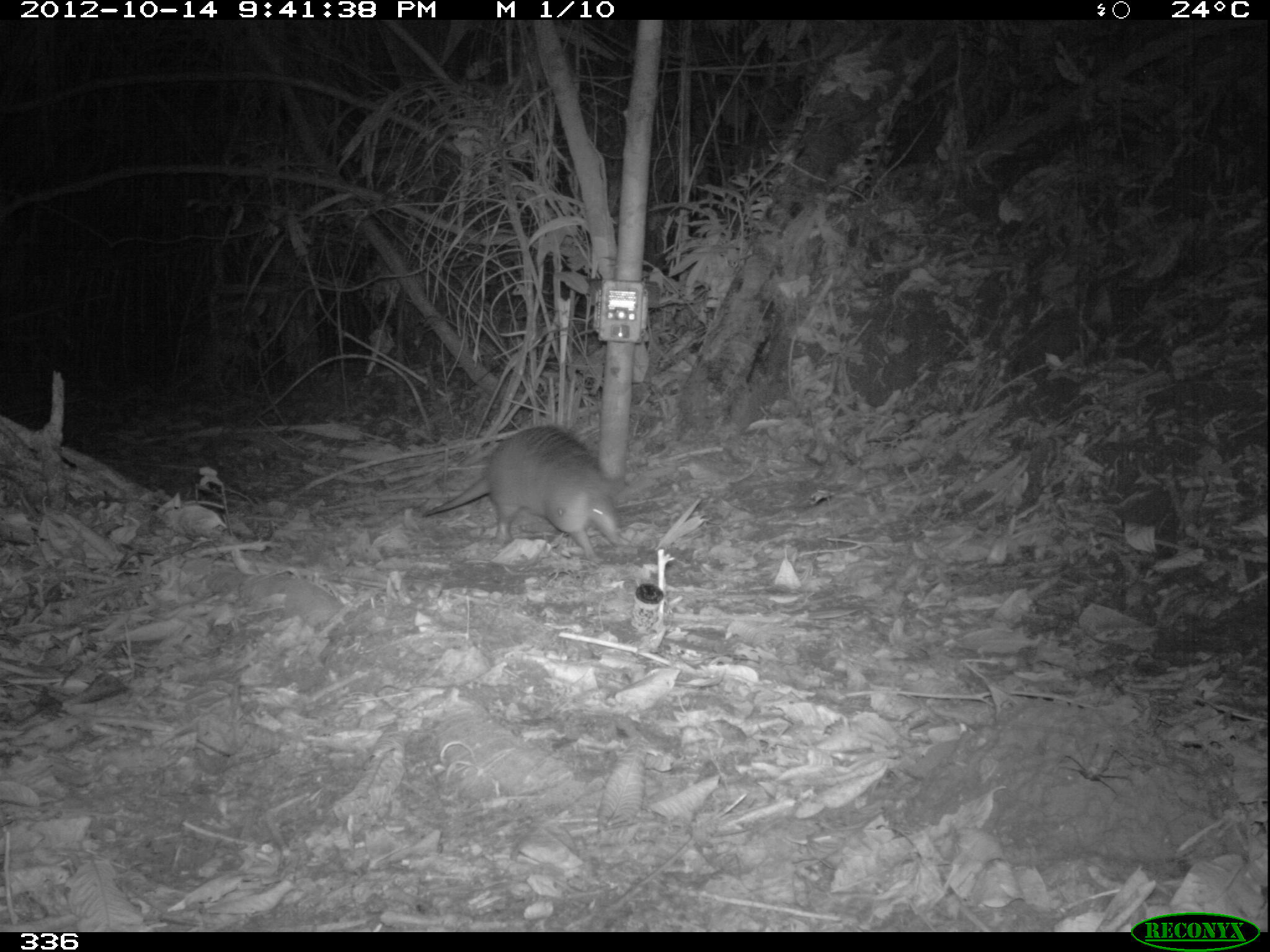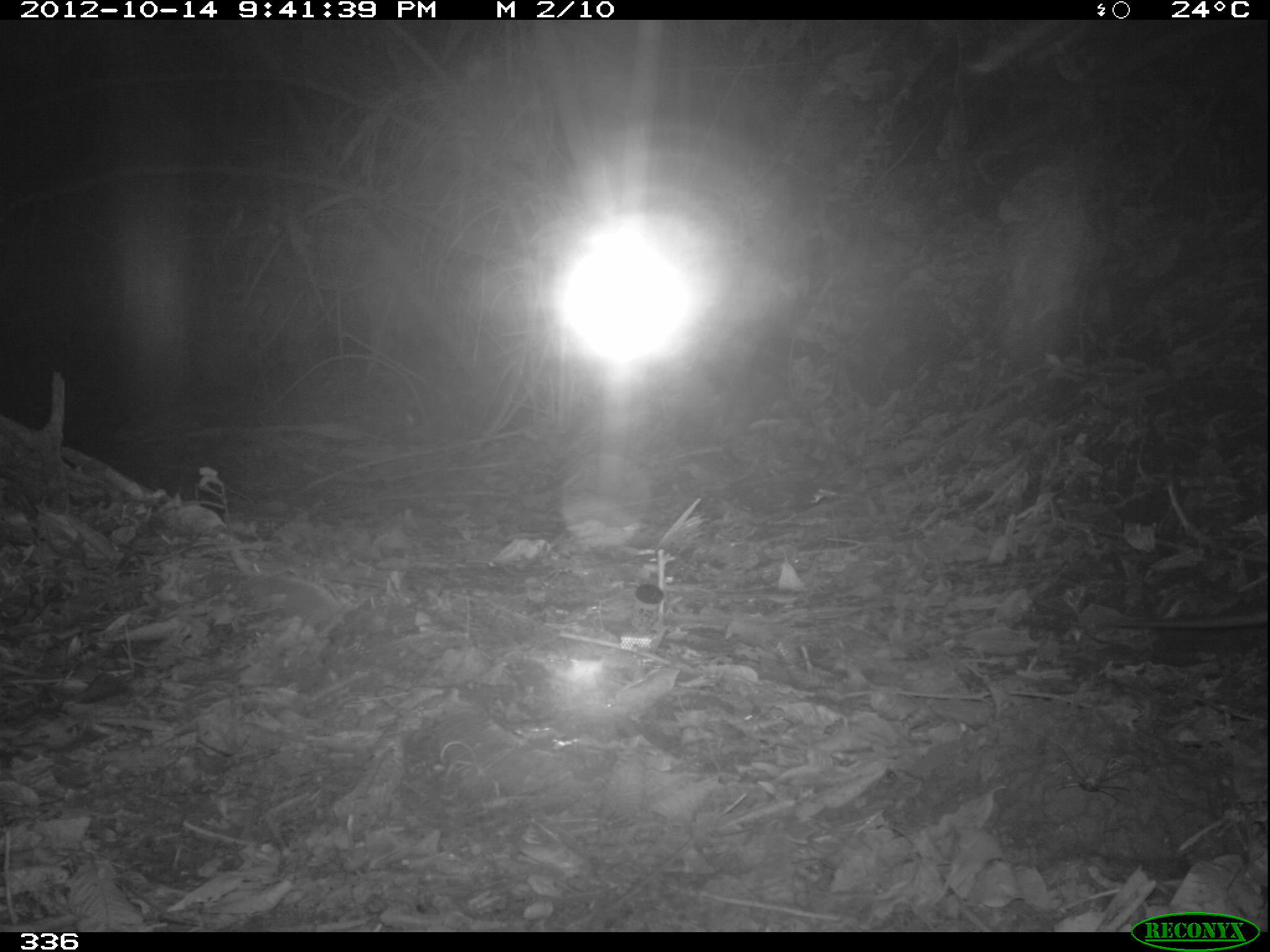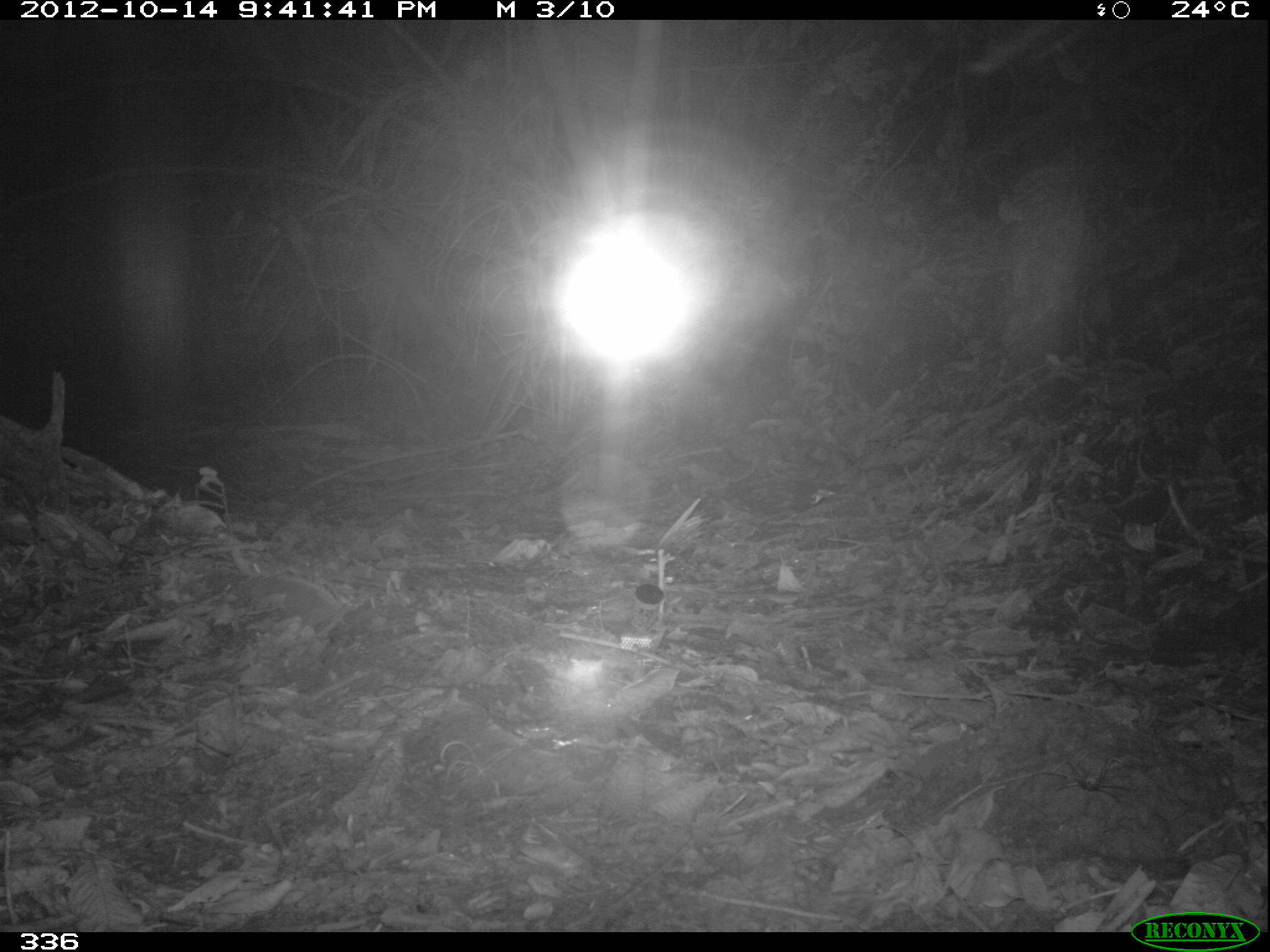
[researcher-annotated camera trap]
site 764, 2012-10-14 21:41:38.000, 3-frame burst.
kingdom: Animalia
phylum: Chordata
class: Mammalia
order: Cingulata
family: Dasypodidae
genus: Dasypus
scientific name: Dasypus novemcinctus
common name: nine-banded armadillo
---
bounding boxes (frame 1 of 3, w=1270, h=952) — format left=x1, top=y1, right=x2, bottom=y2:
dasypus novemcinctus: left=421, top=425, right=618, bottom=562